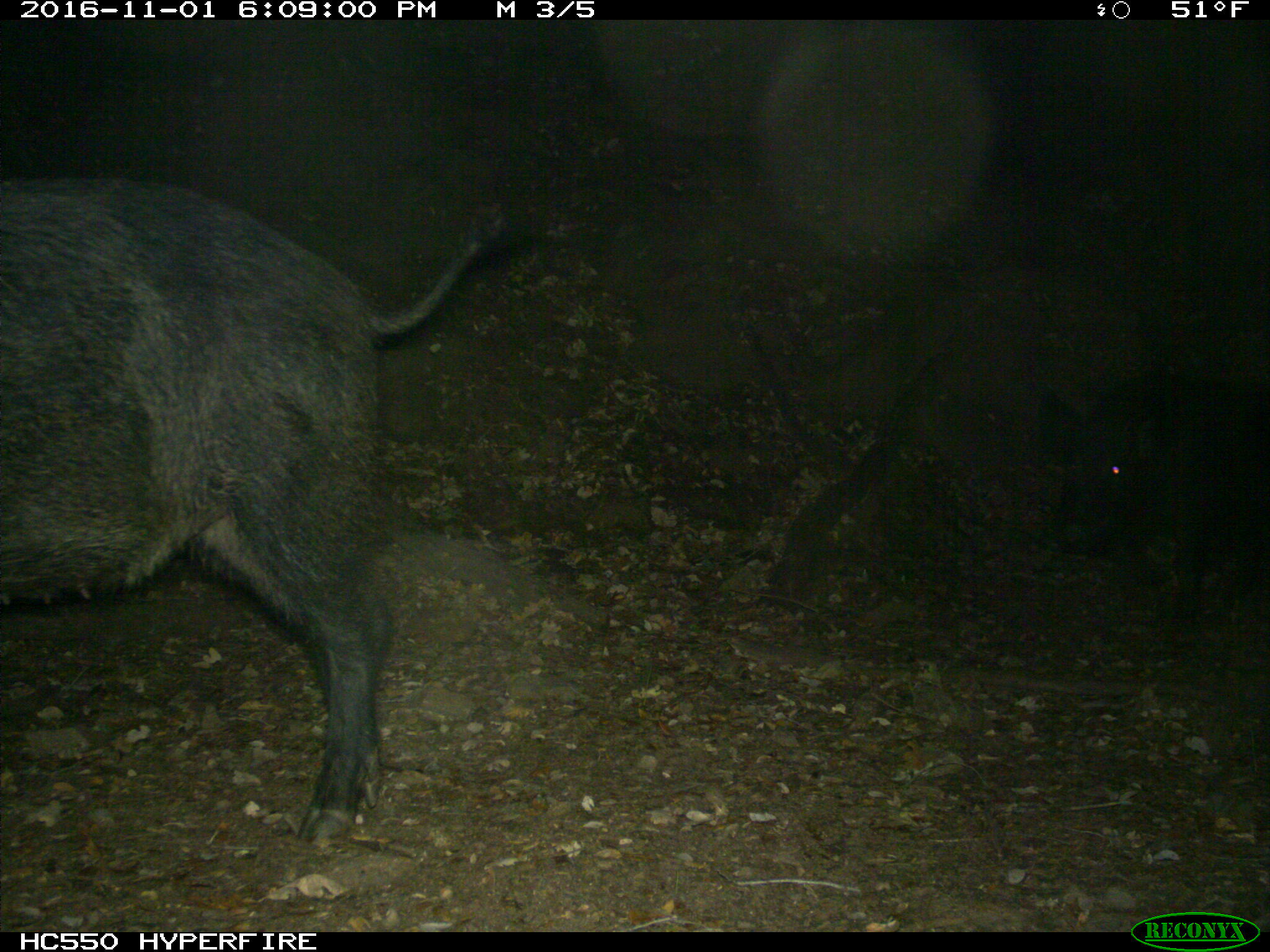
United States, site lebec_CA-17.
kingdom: Animalia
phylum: Chordata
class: Mammalia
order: Artiodactyla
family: Suidae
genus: Sus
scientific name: Sus scrofa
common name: wild boar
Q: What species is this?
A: Sus scrofa (wild boar).